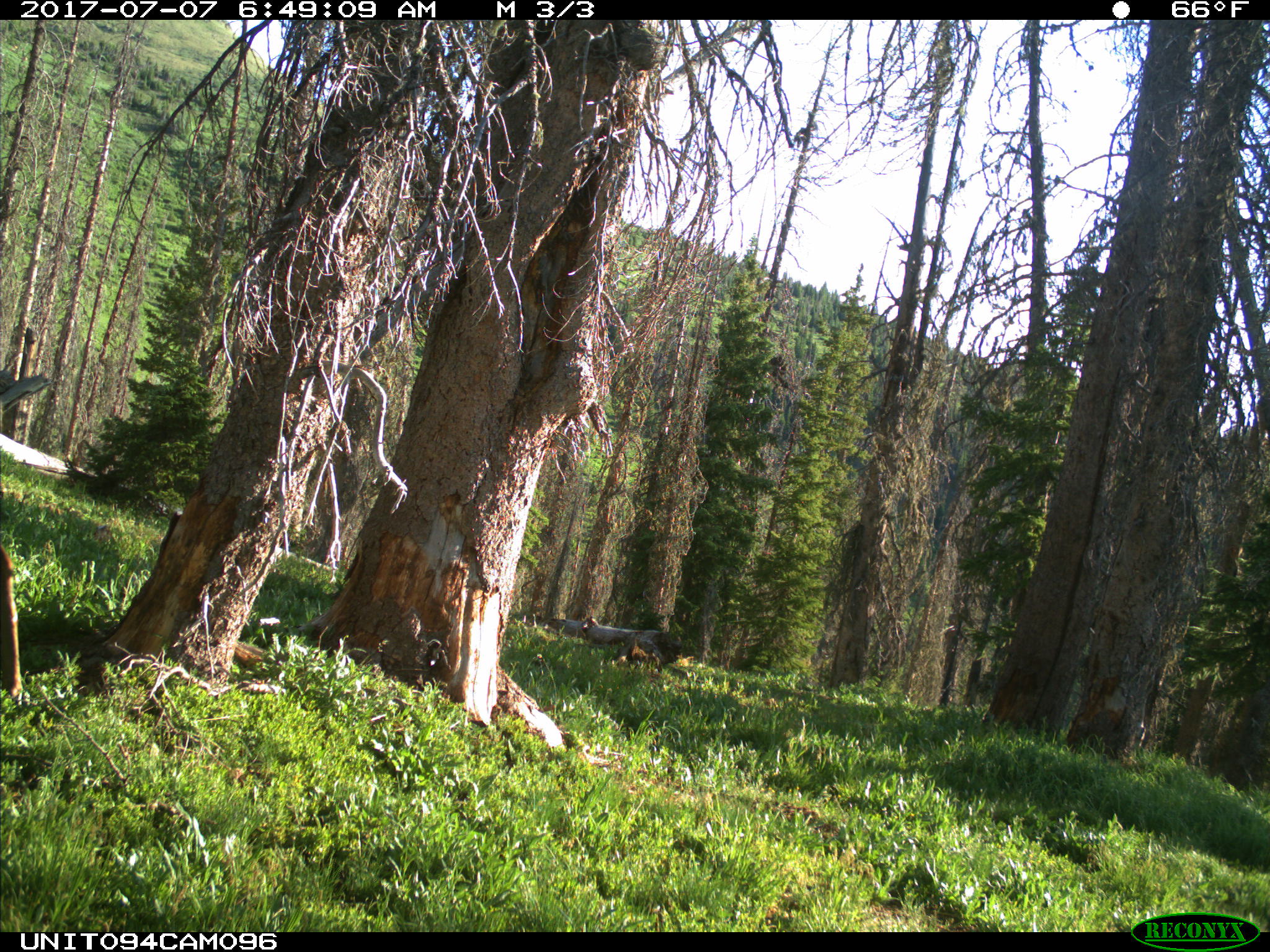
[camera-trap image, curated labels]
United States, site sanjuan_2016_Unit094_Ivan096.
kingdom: Animalia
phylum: Chordata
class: Mammalia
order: Artiodactyla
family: Cervidae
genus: Cervus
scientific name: Cervus elaphus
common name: red deer